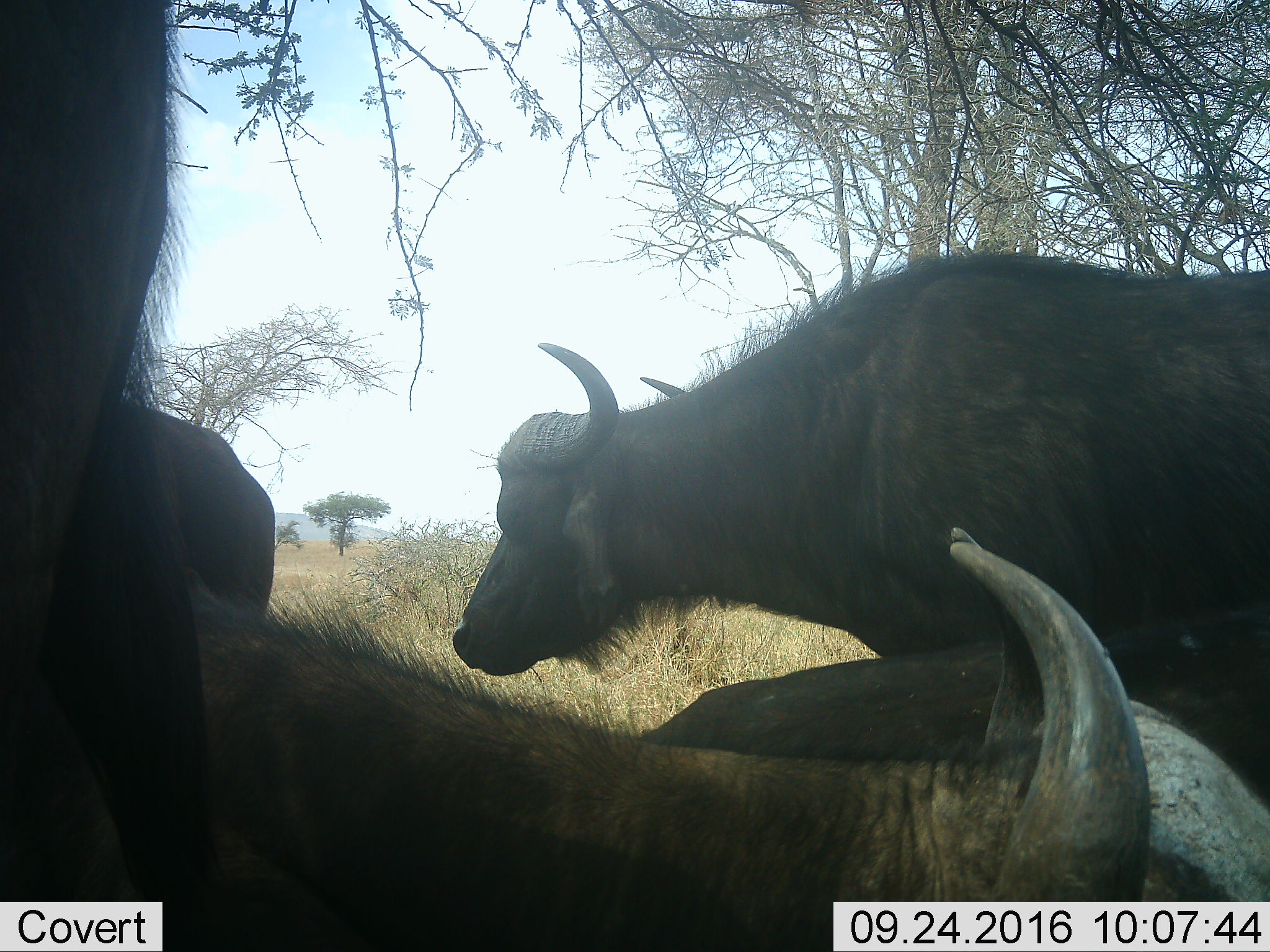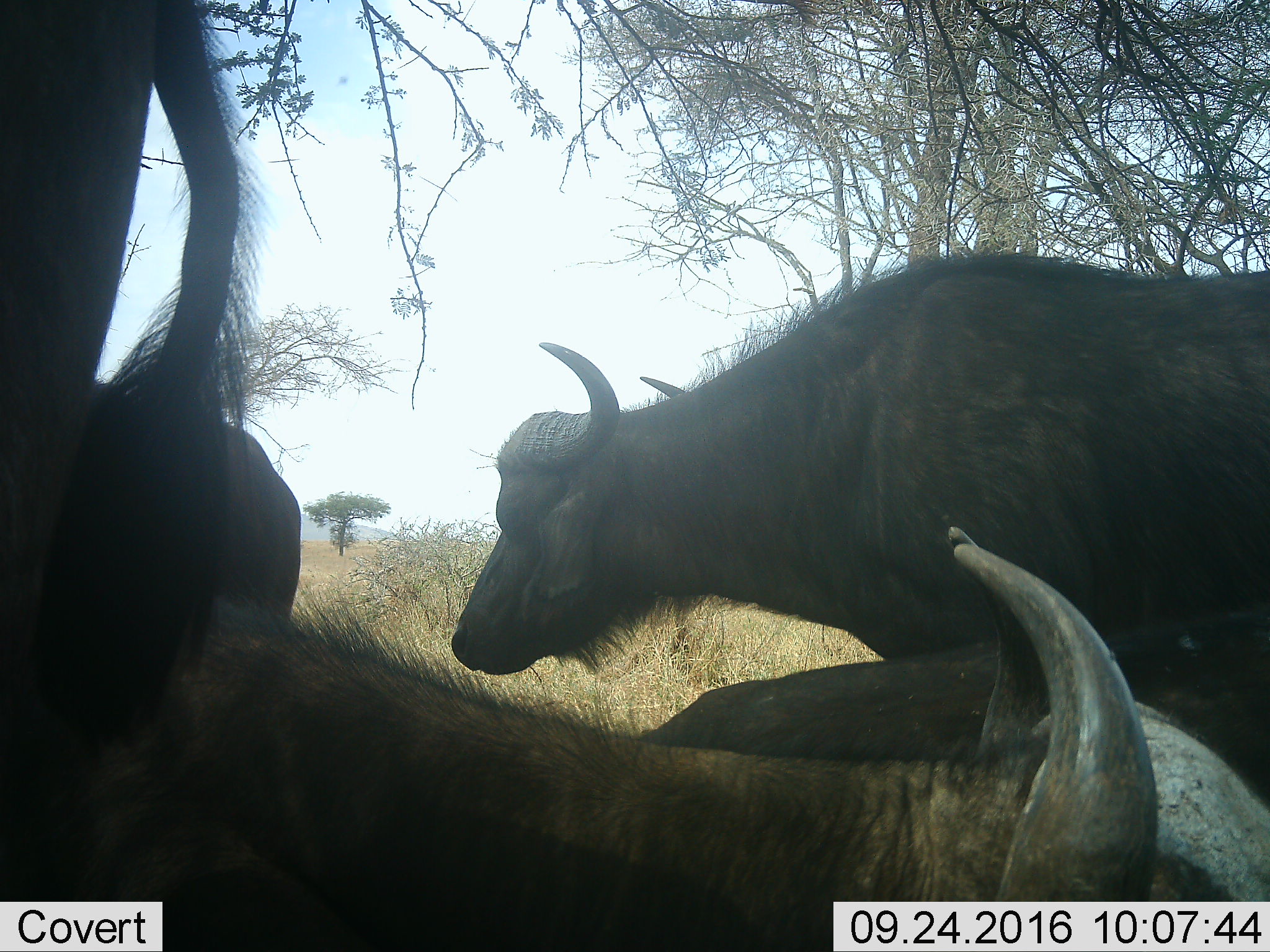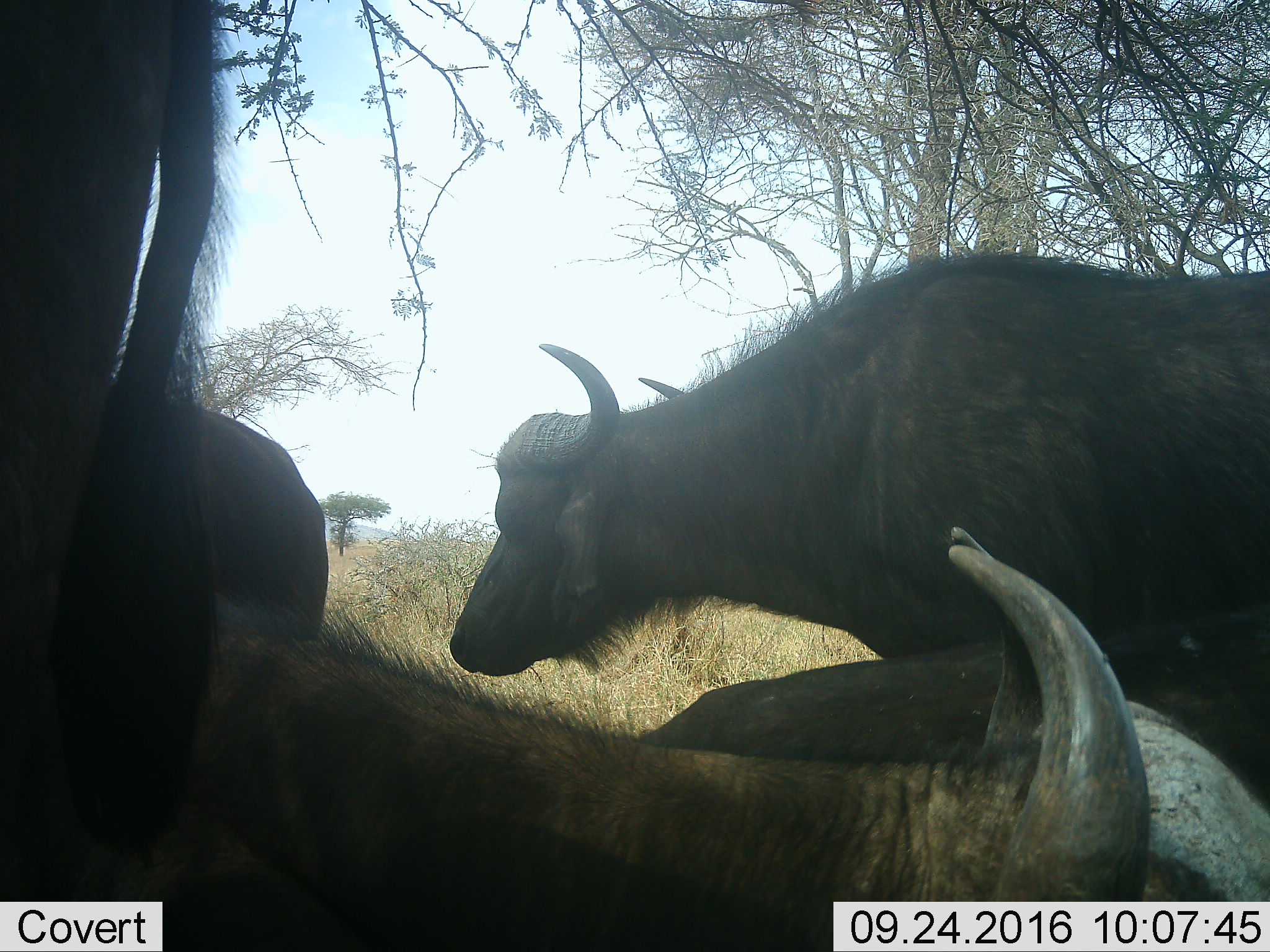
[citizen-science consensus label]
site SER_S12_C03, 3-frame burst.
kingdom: Animalia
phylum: Chordata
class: Mammalia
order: Artiodactyla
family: Bovidae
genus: Syncerus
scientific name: Syncerus caffer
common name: african buffalo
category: buffalo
Buffalo (african buffalo) (Syncerus caffer), count 5. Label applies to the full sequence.